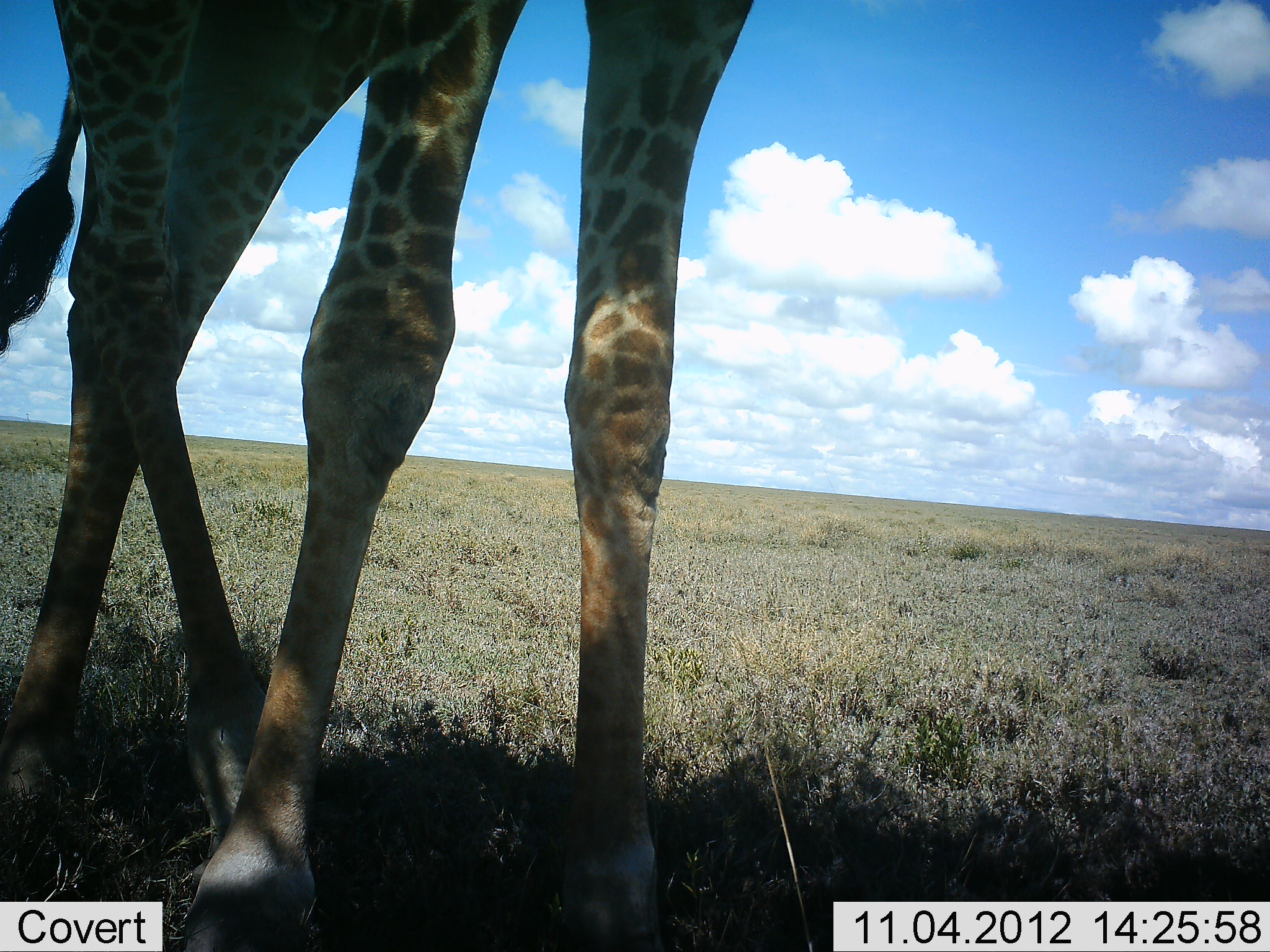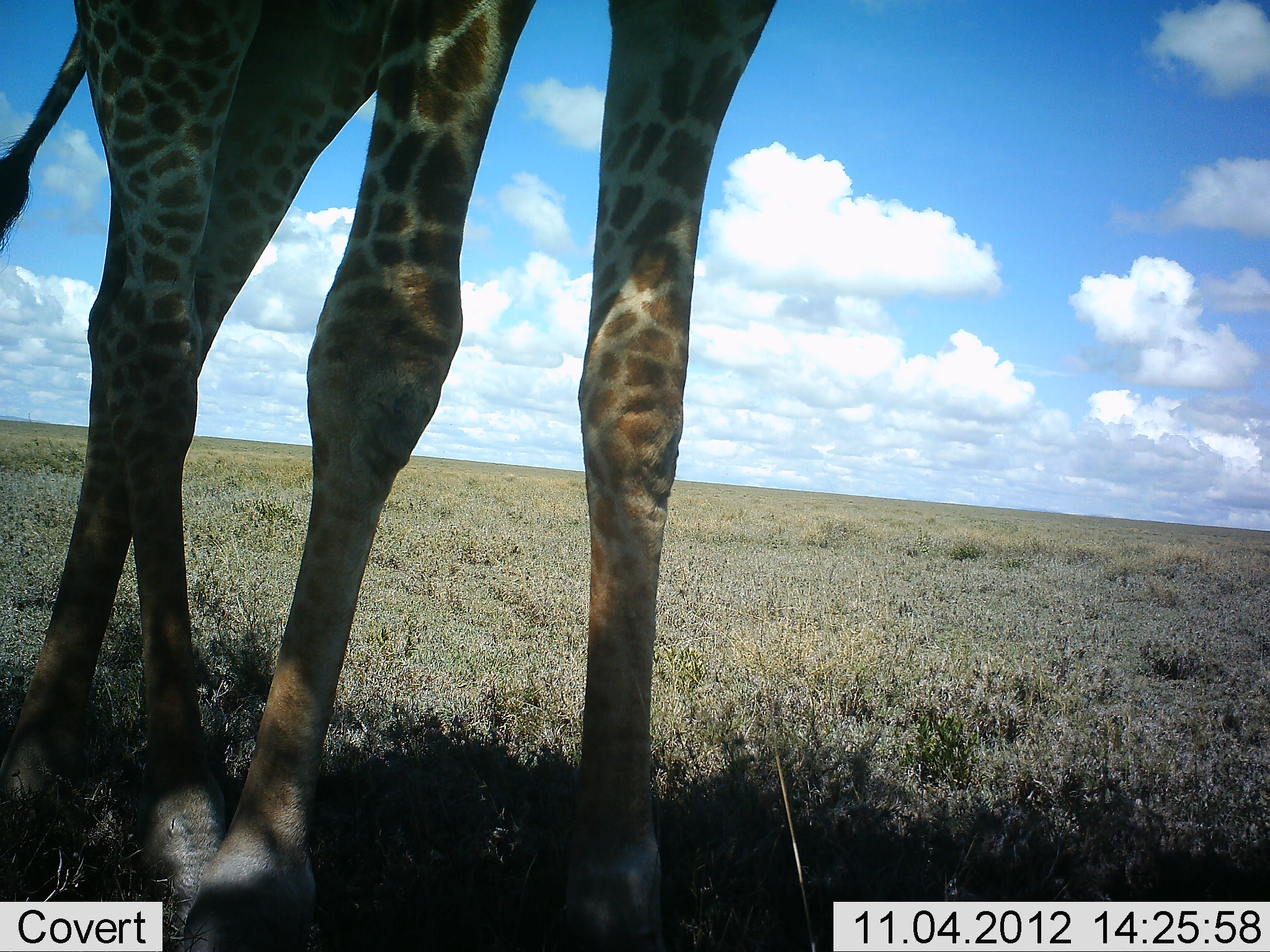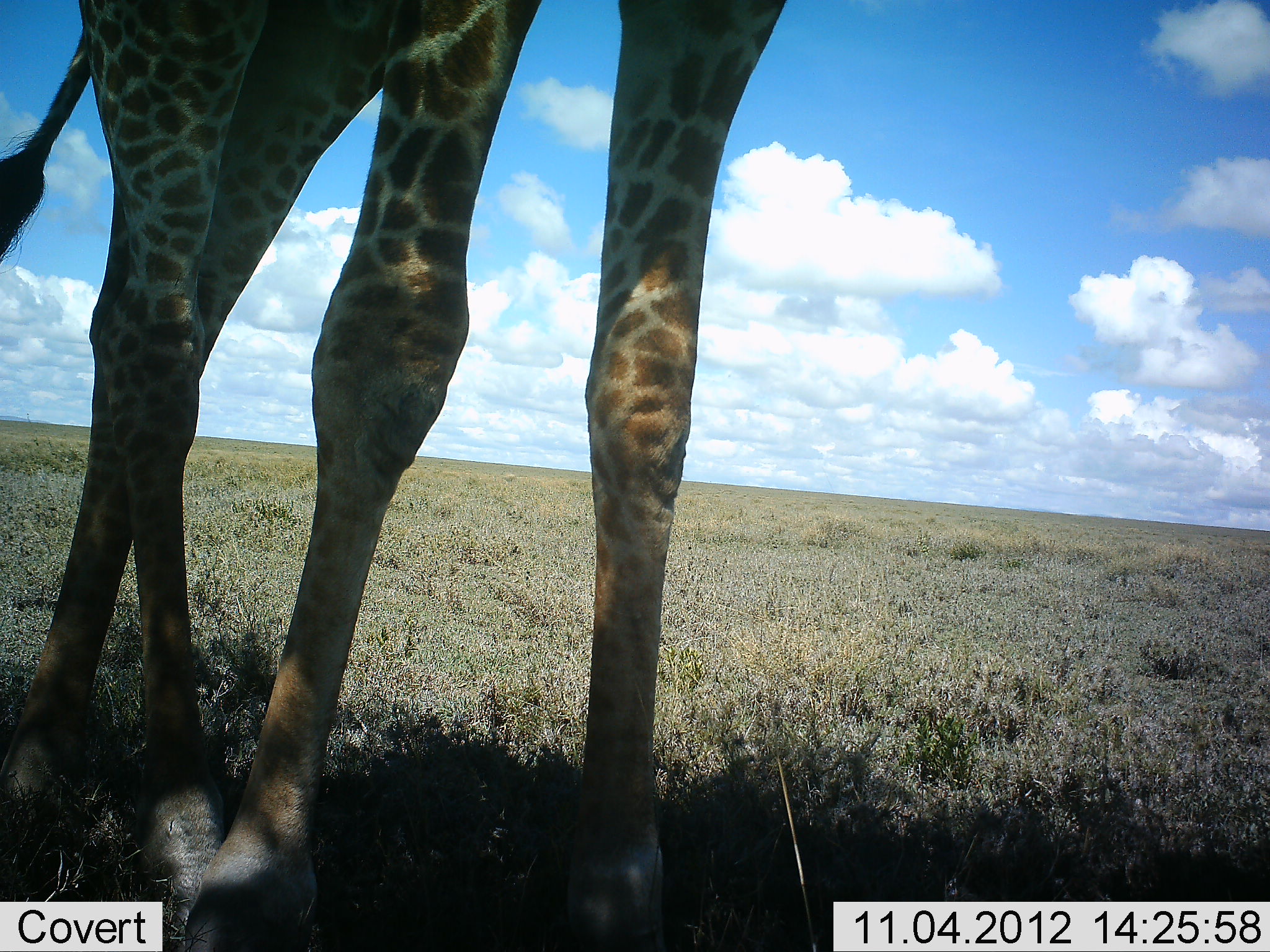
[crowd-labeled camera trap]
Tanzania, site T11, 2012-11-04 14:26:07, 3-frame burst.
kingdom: Animalia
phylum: Chordata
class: Mammalia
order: Artiodactyla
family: Giraffidae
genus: Giraffa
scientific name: Giraffa camelopardalis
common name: giraffe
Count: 1.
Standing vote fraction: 90%.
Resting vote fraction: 0%.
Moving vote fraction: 10%.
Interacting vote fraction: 0%.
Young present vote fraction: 0%.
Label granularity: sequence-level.